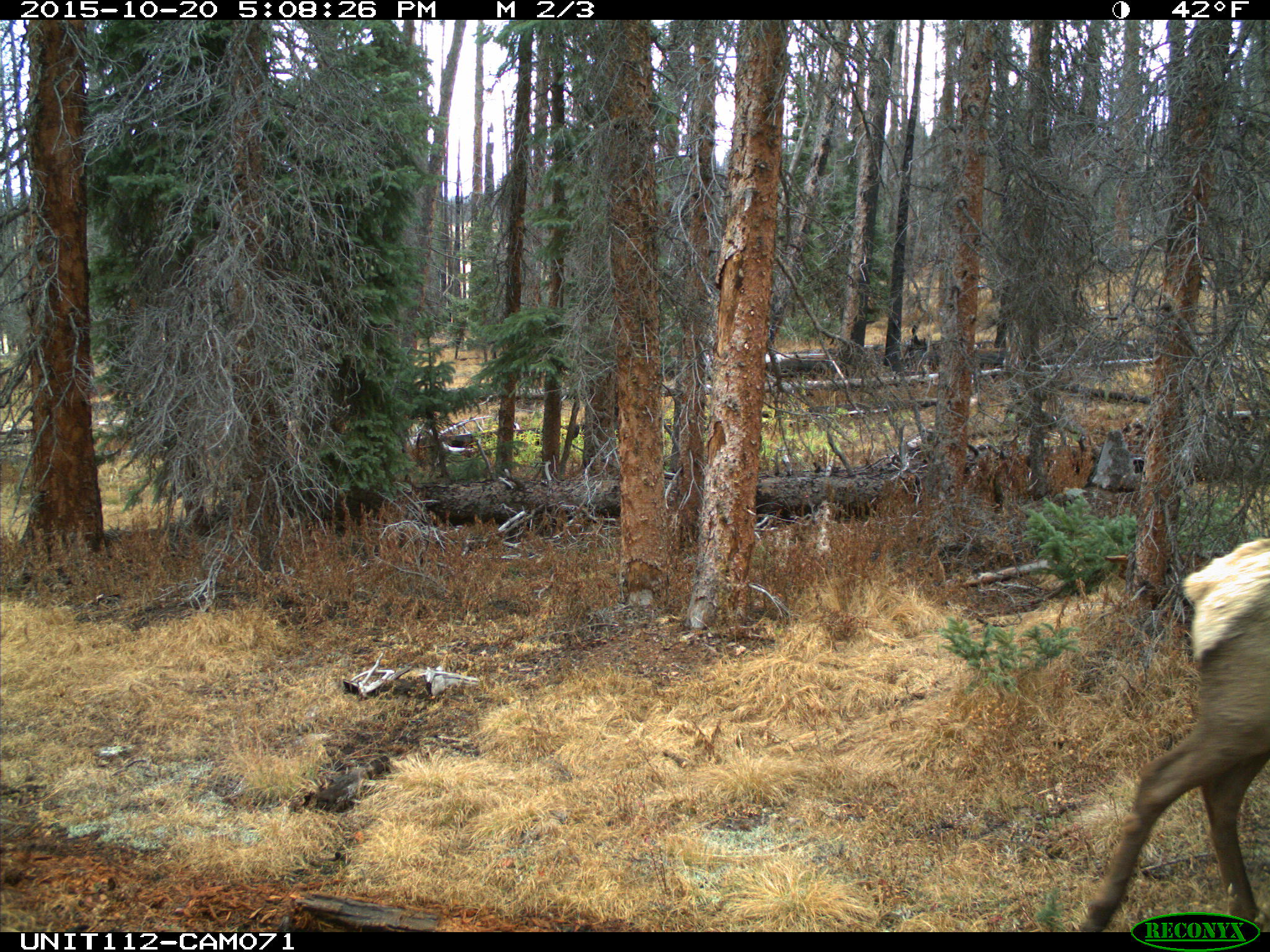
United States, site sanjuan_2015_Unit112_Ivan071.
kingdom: Animalia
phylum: Chordata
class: Mammalia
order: Artiodactyla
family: Cervidae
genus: Cervus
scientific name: Cervus elaphus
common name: red deer